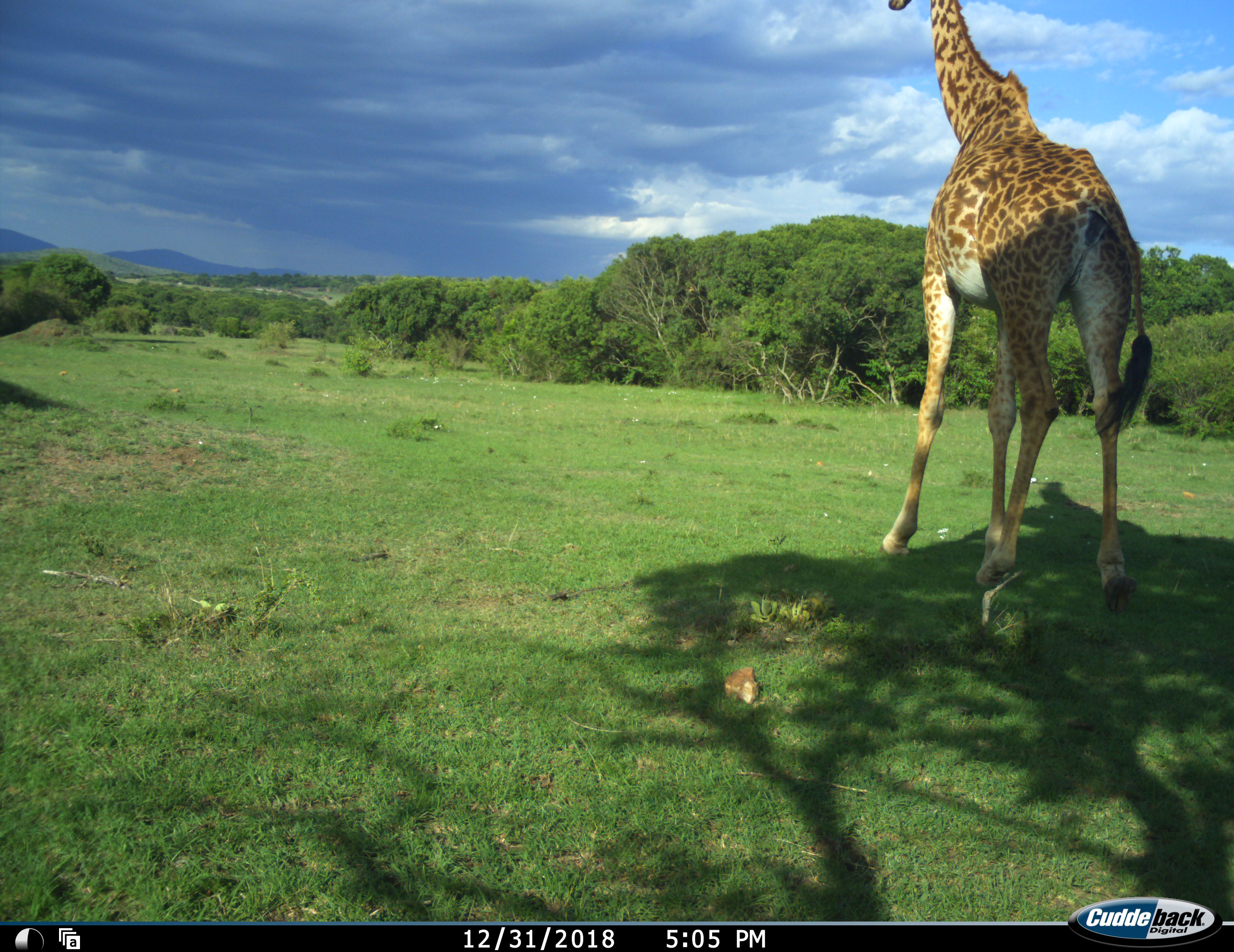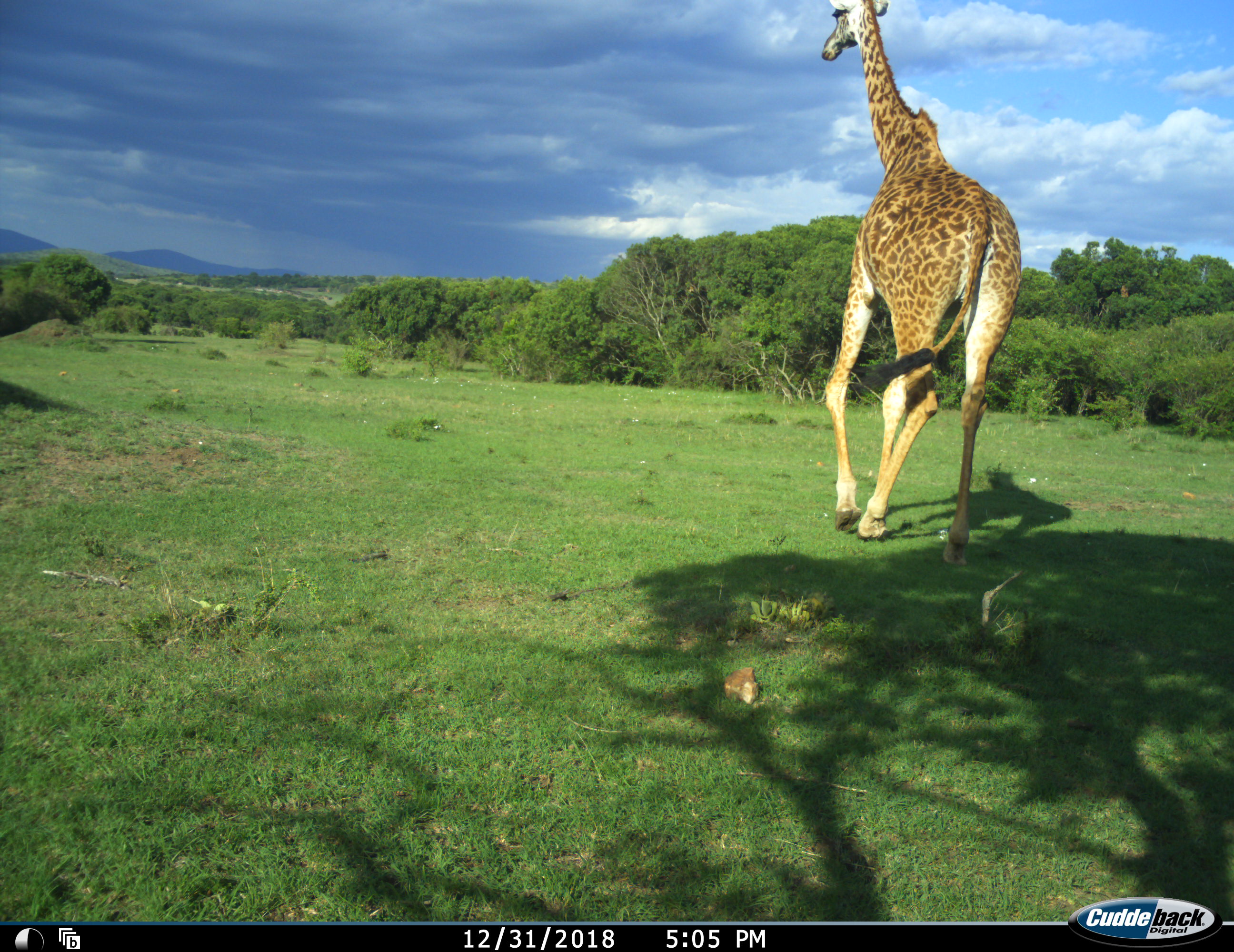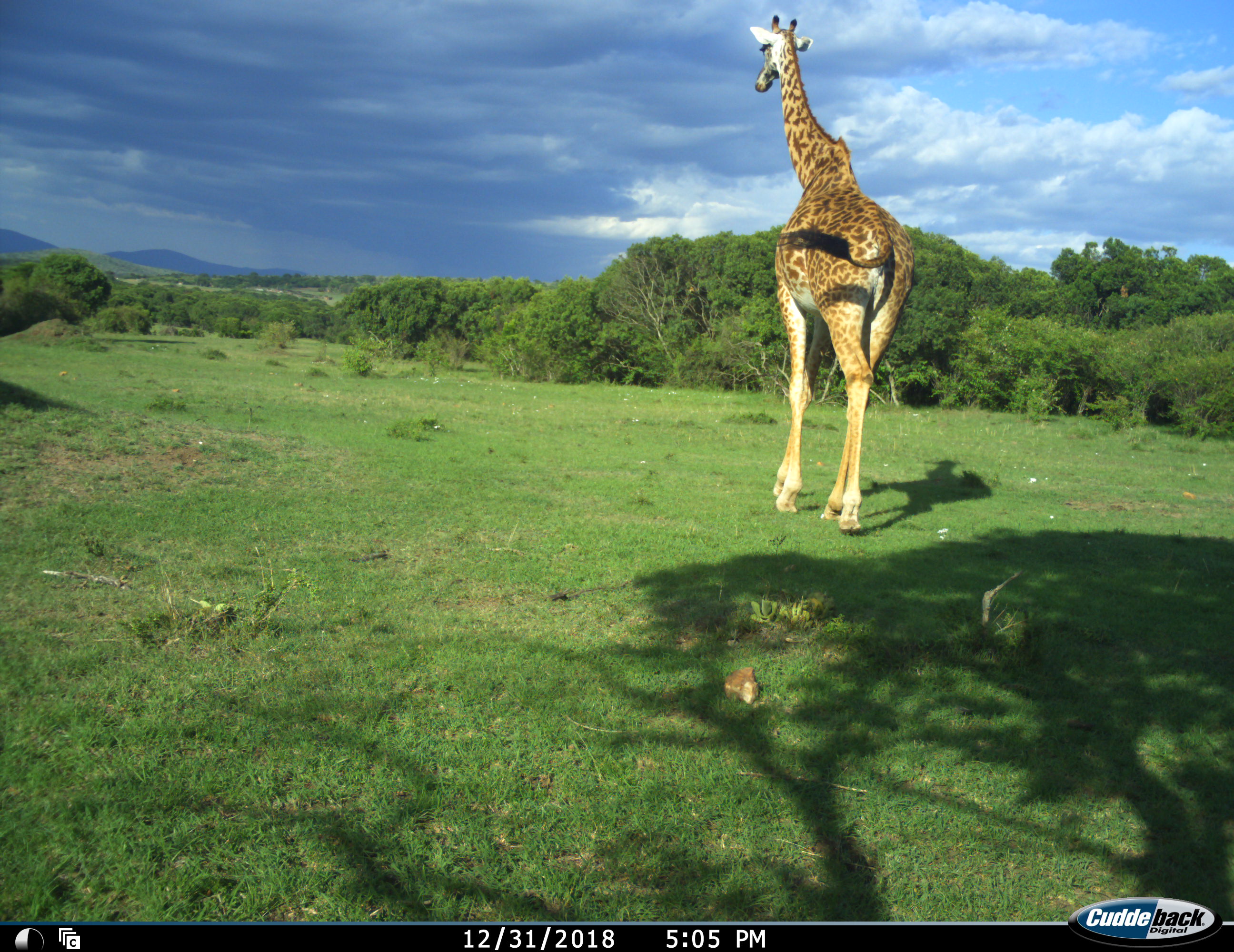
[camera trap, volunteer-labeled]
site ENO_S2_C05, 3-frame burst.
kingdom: Animalia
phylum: Chordata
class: Mammalia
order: Artiodactyla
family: Giraffidae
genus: Giraffa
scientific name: Giraffa camelopardalis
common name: giraffe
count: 1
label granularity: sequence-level